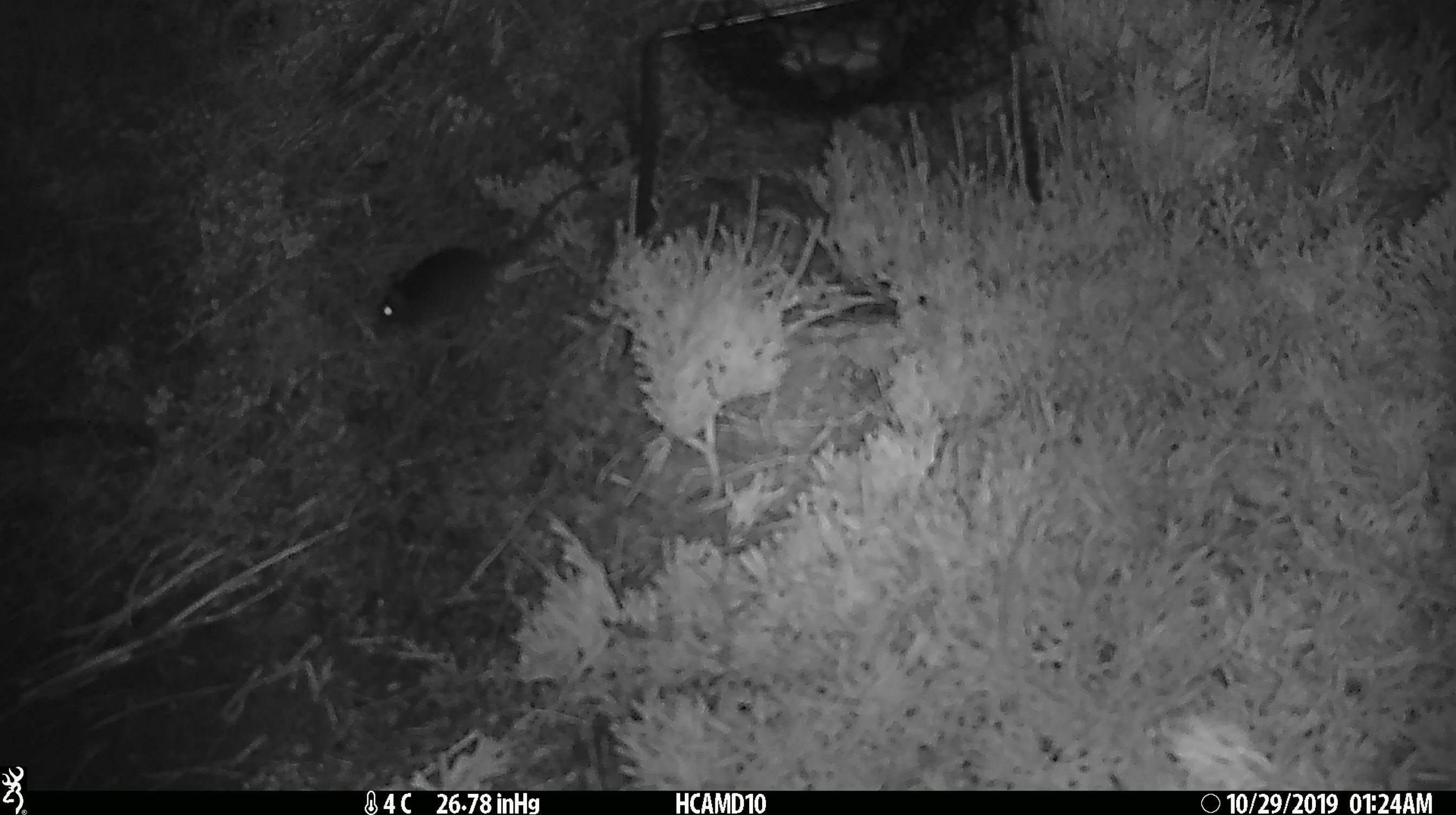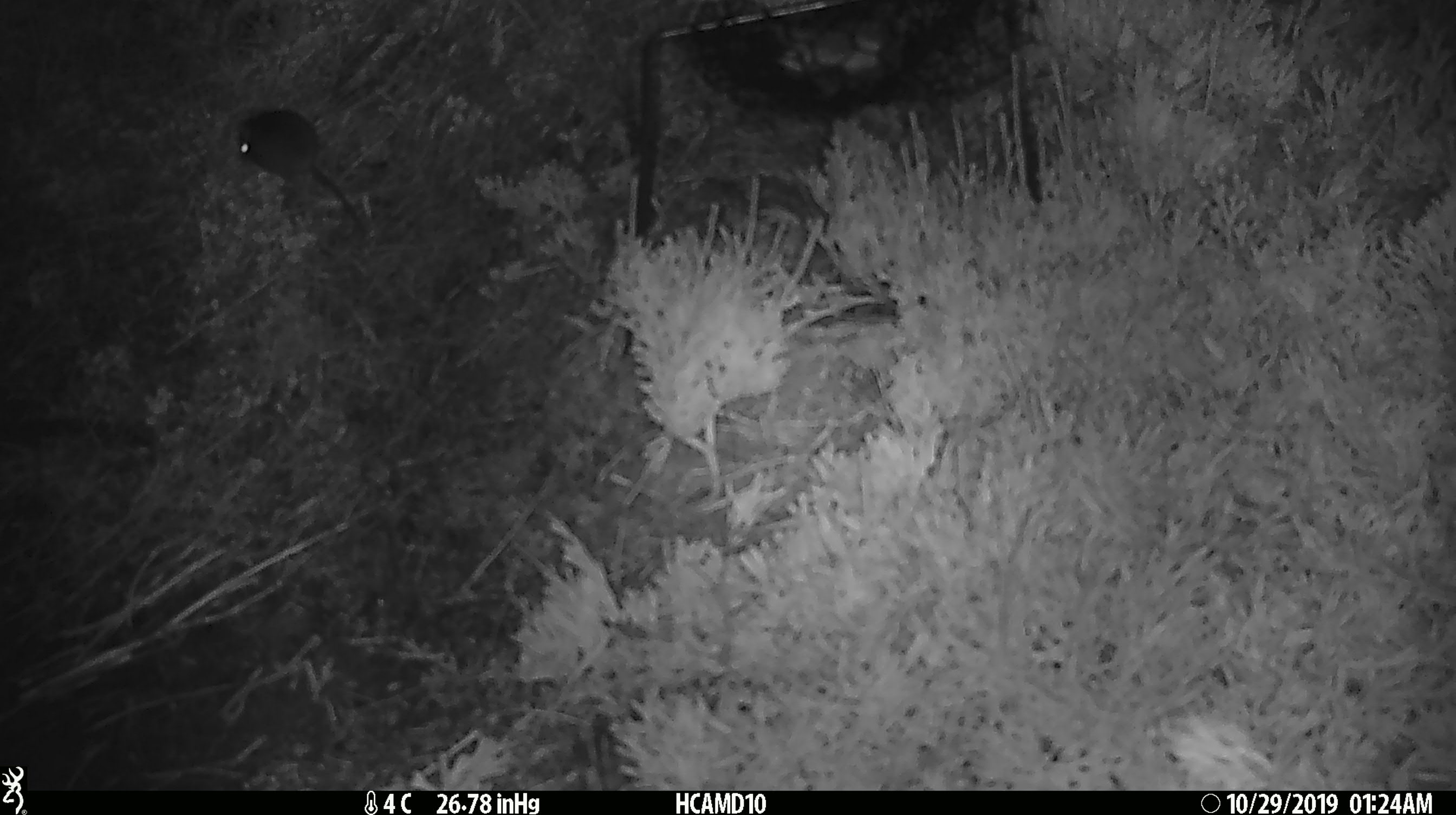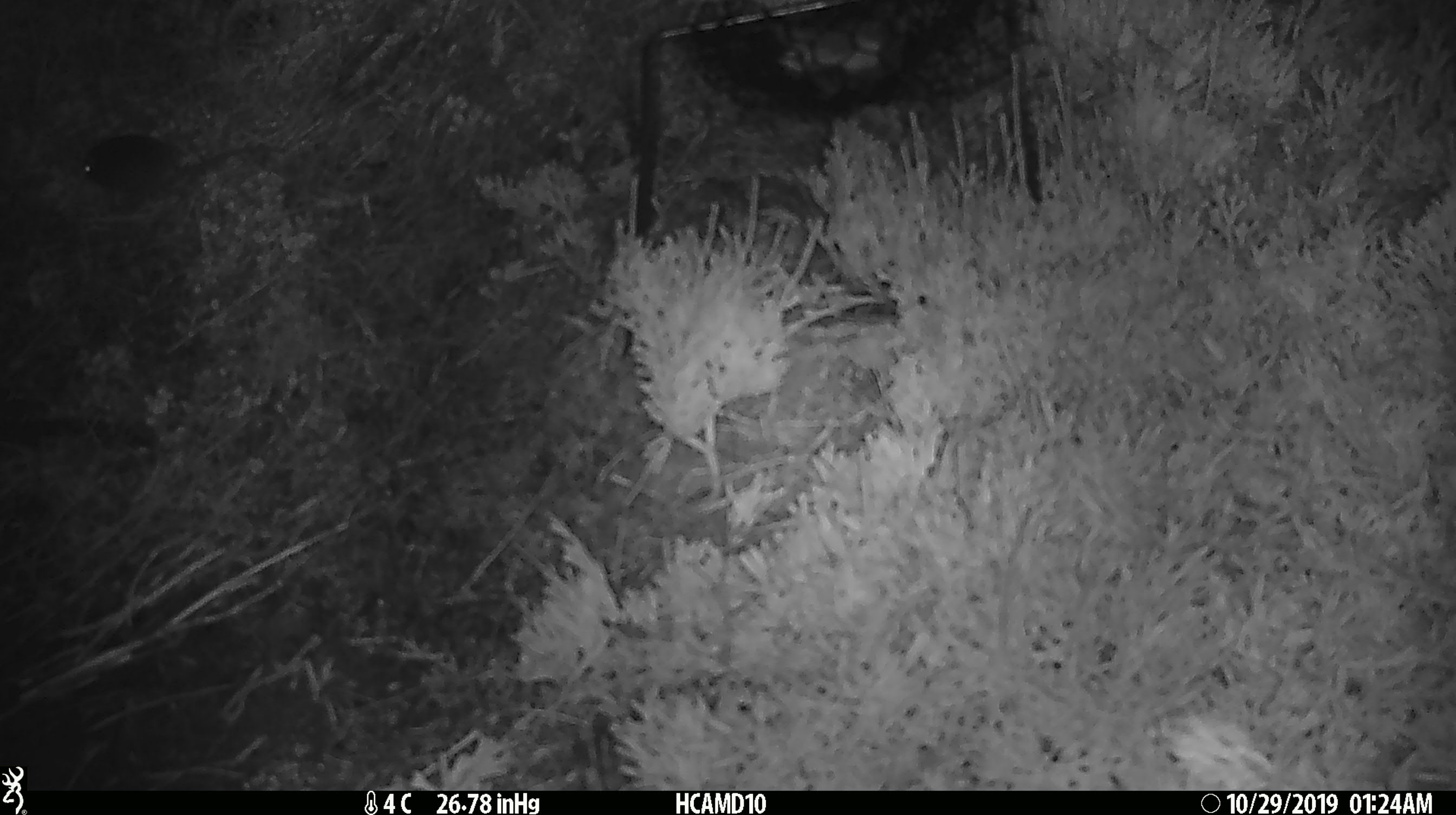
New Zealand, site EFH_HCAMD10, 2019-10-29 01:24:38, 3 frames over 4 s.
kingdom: Animalia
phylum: Chordata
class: Mammalia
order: Rodentia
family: Muridae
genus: Mus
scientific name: Mus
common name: mouse